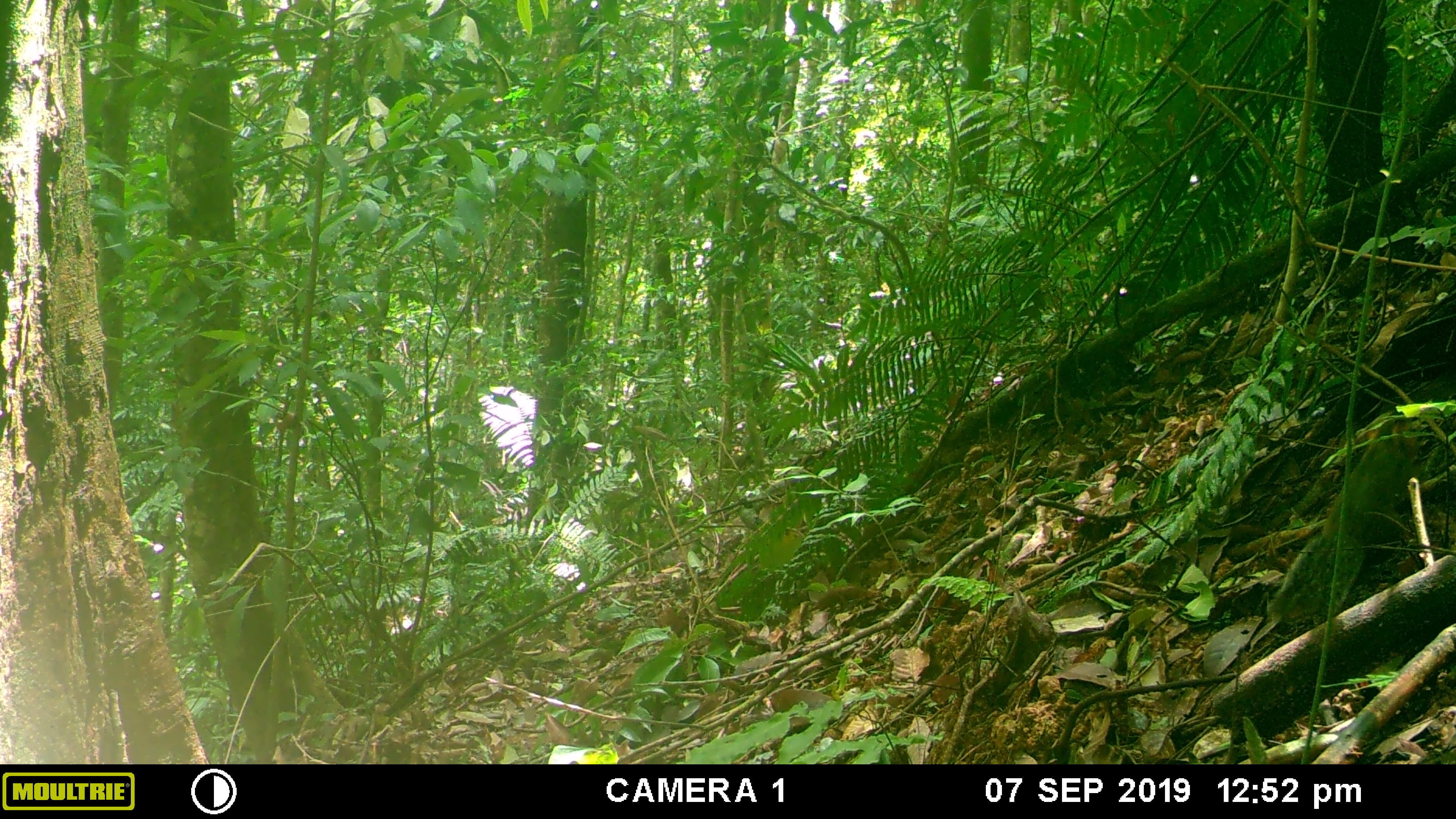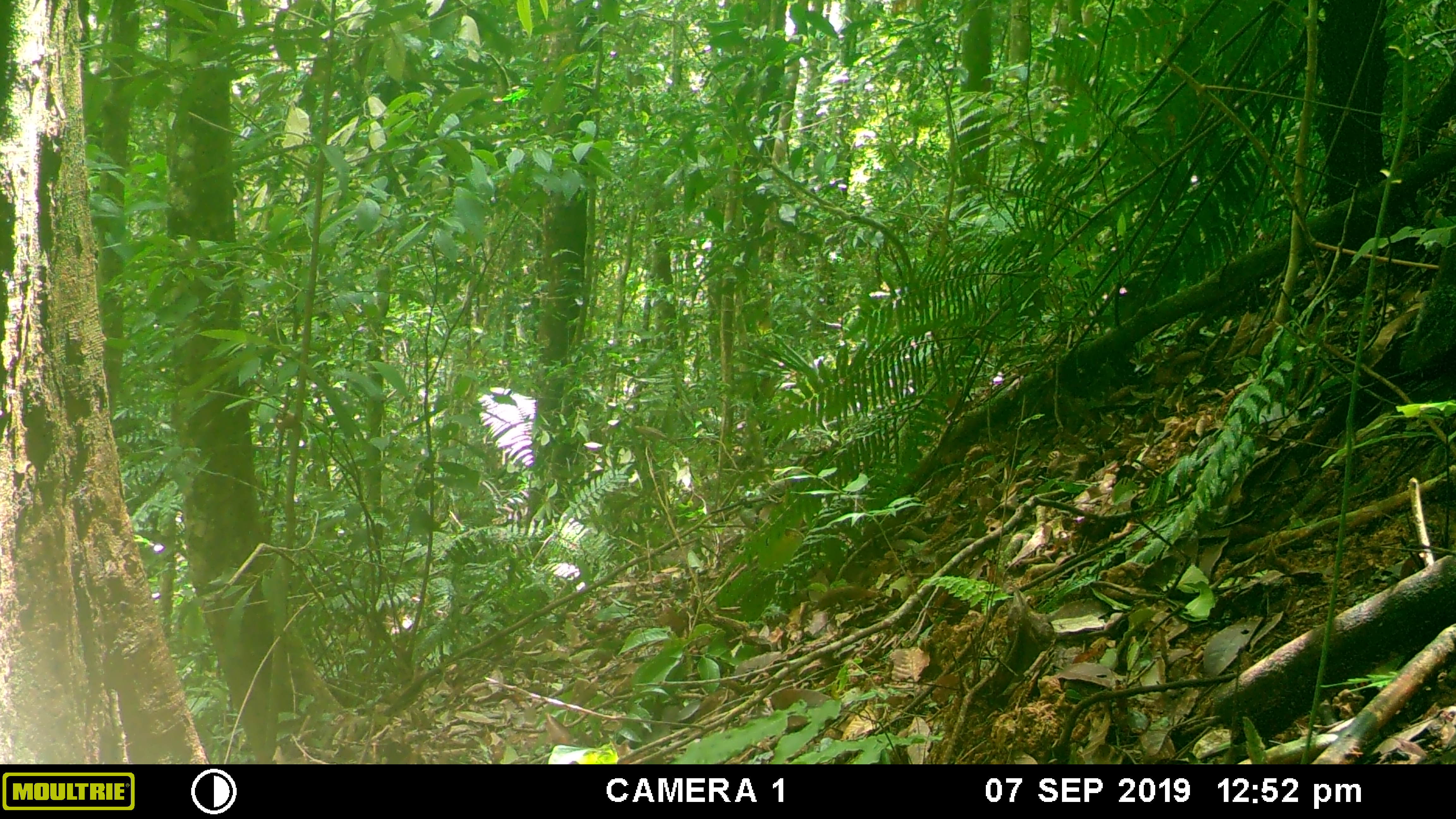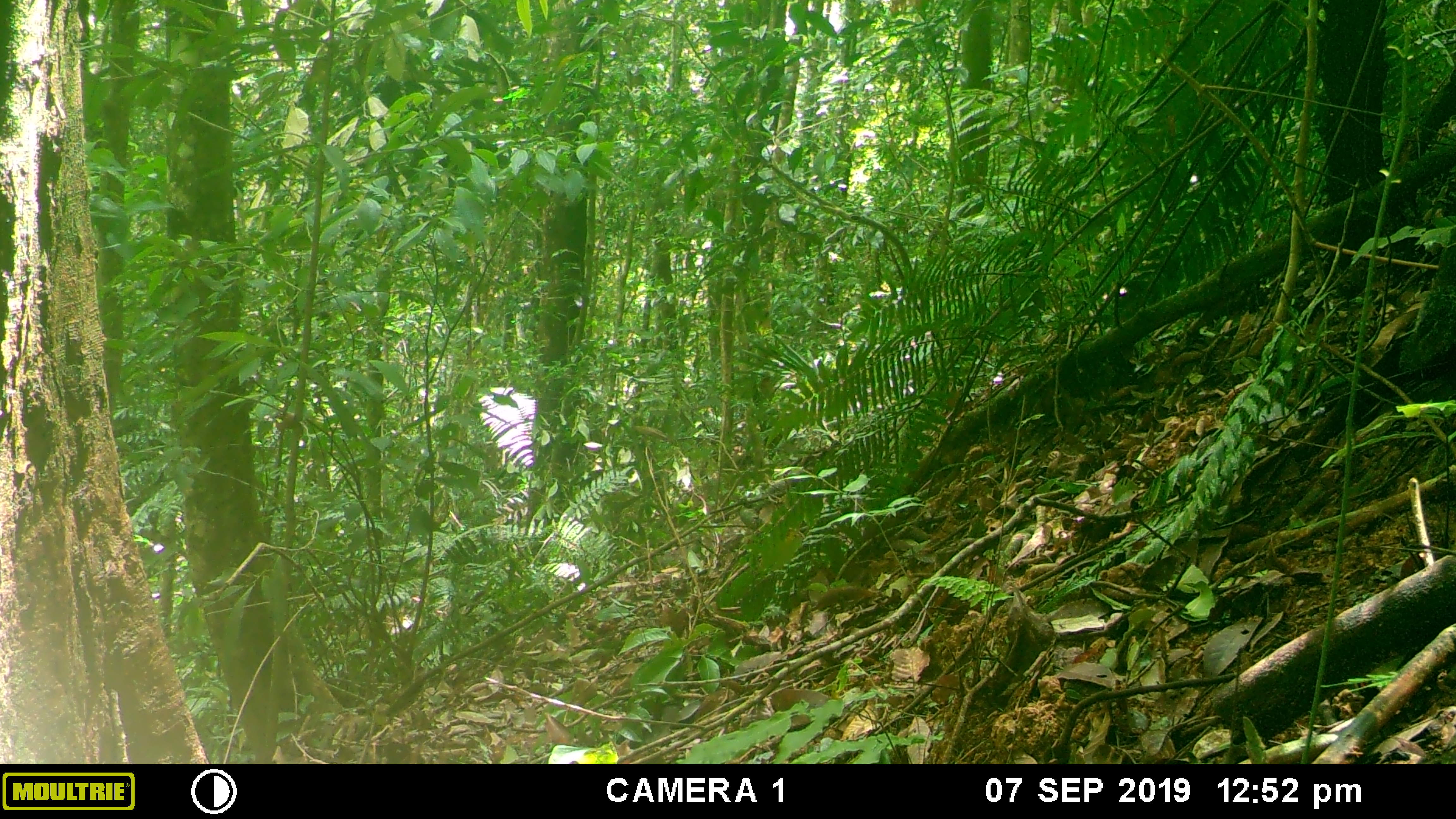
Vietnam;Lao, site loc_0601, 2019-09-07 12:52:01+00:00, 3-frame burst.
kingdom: Animalia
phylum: Chordata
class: Mammalia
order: Rodentia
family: Sciuridae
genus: Dremomys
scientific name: Dremomys rufigenis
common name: red-cheeked squirrel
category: red cheeked squirrel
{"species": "red cheeked squirrel (red-cheeked squirrel) (Dremomys rufigenis)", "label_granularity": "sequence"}